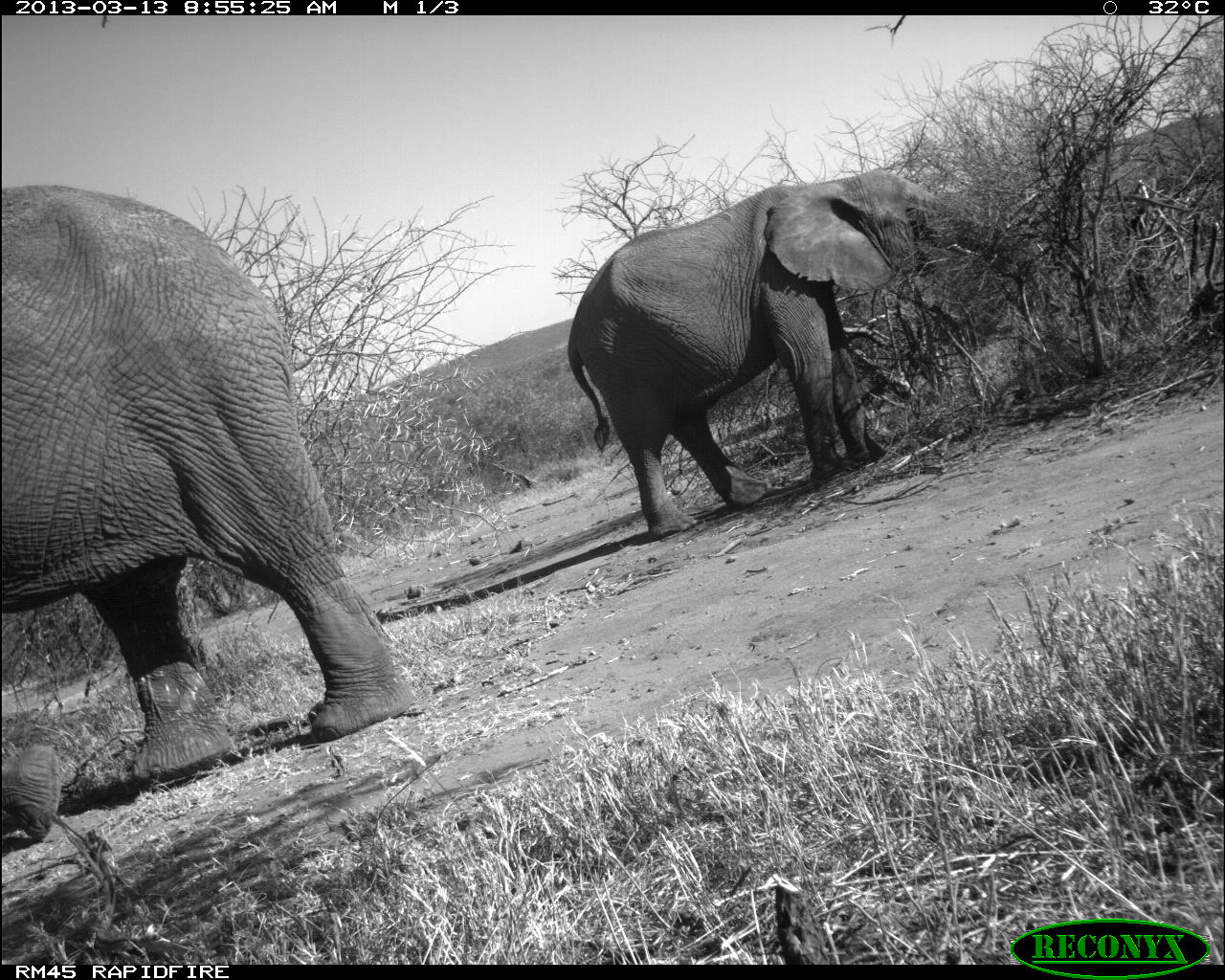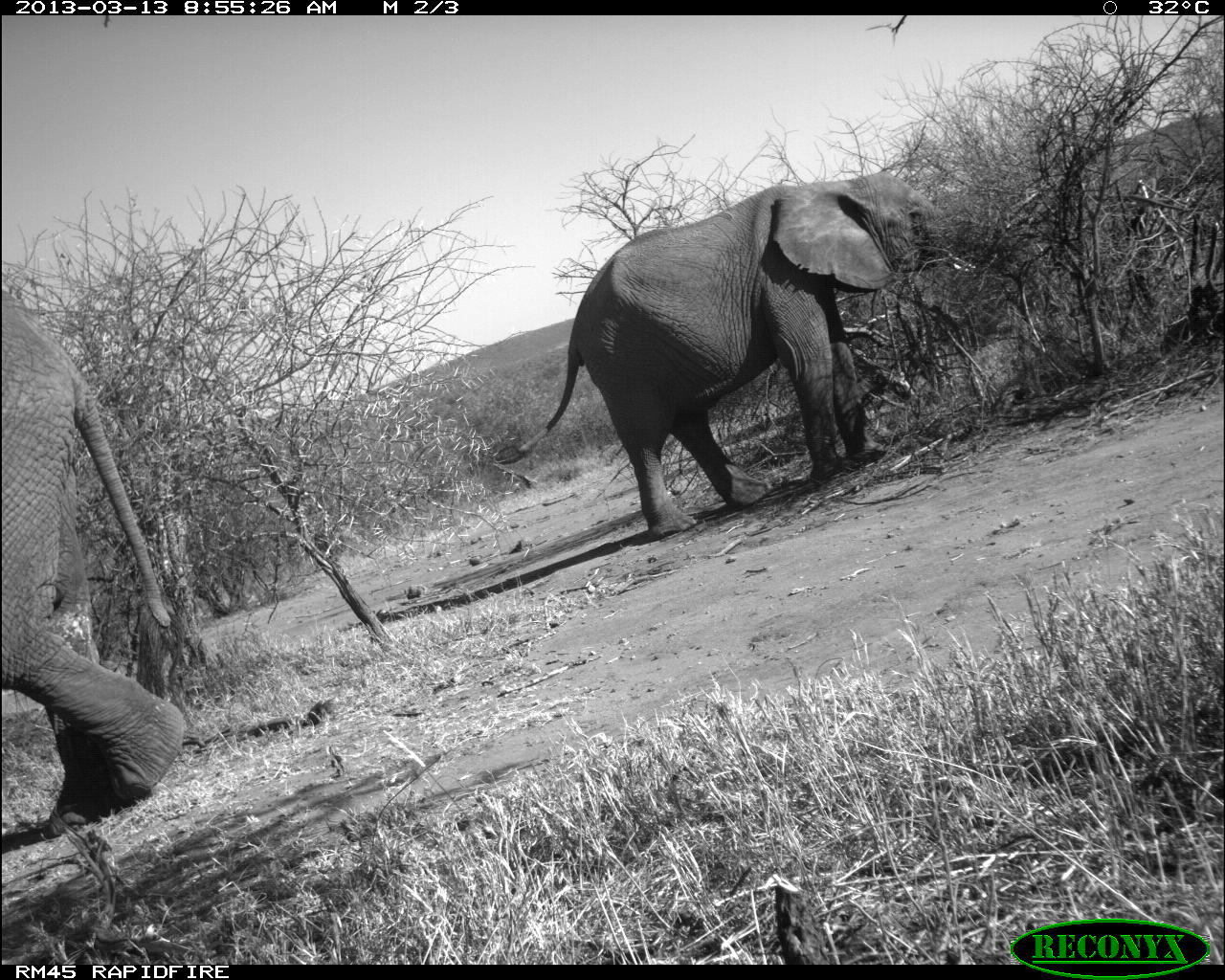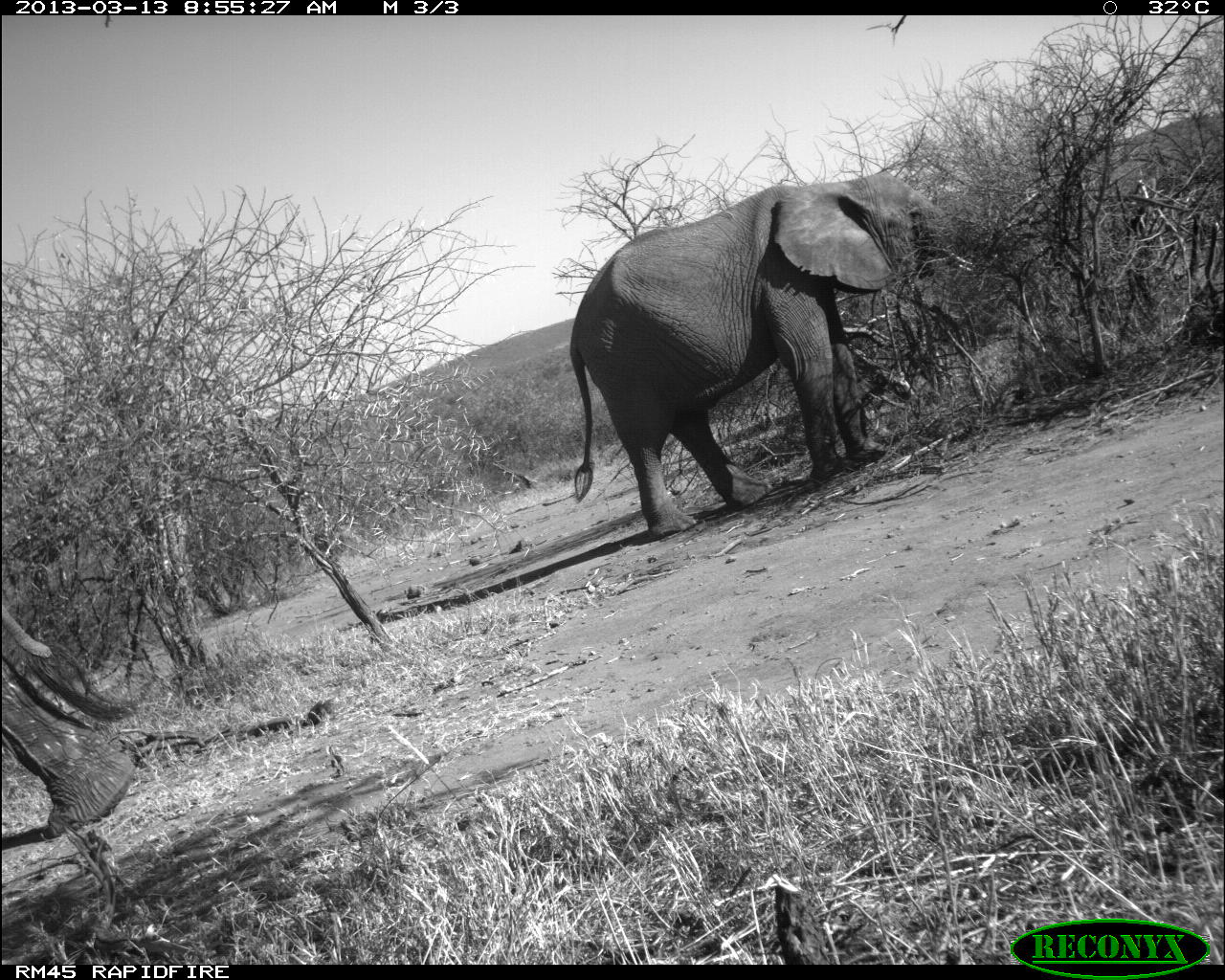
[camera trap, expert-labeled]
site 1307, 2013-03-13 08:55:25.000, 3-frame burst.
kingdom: Animalia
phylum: Chordata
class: Mammalia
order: Proboscidea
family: Elephantidae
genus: Loxodonta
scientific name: Loxodonta africana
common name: african bush elephant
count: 2